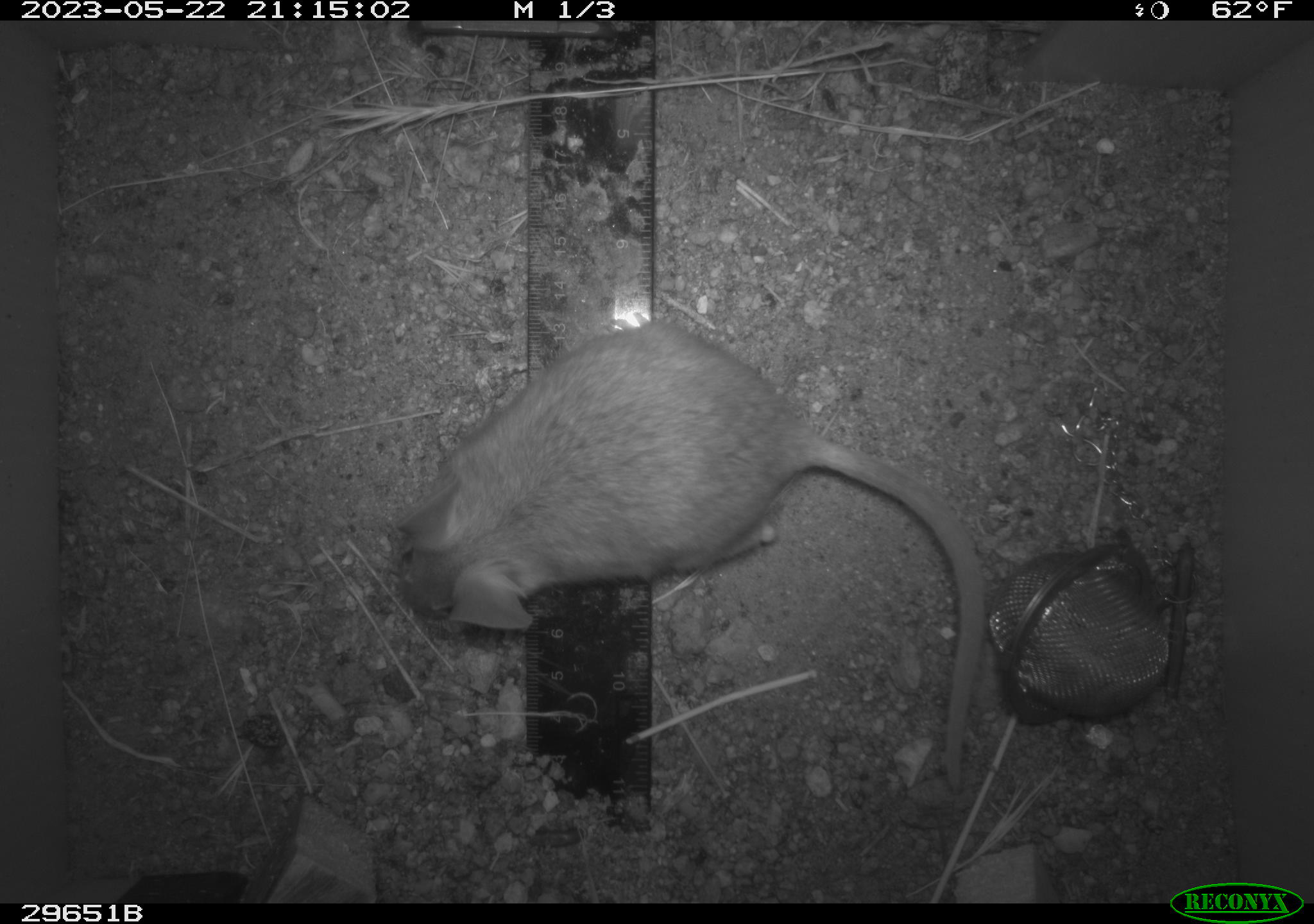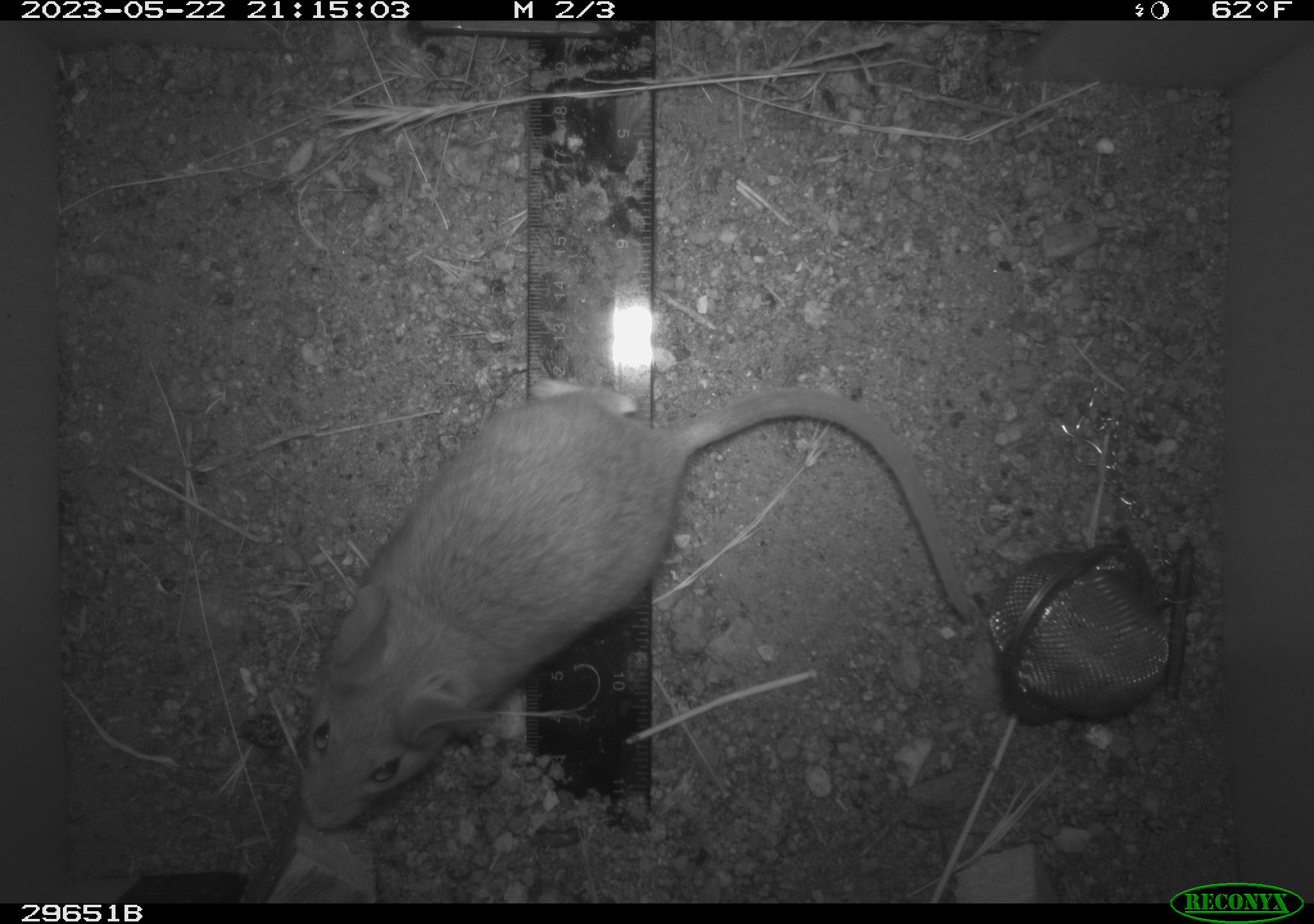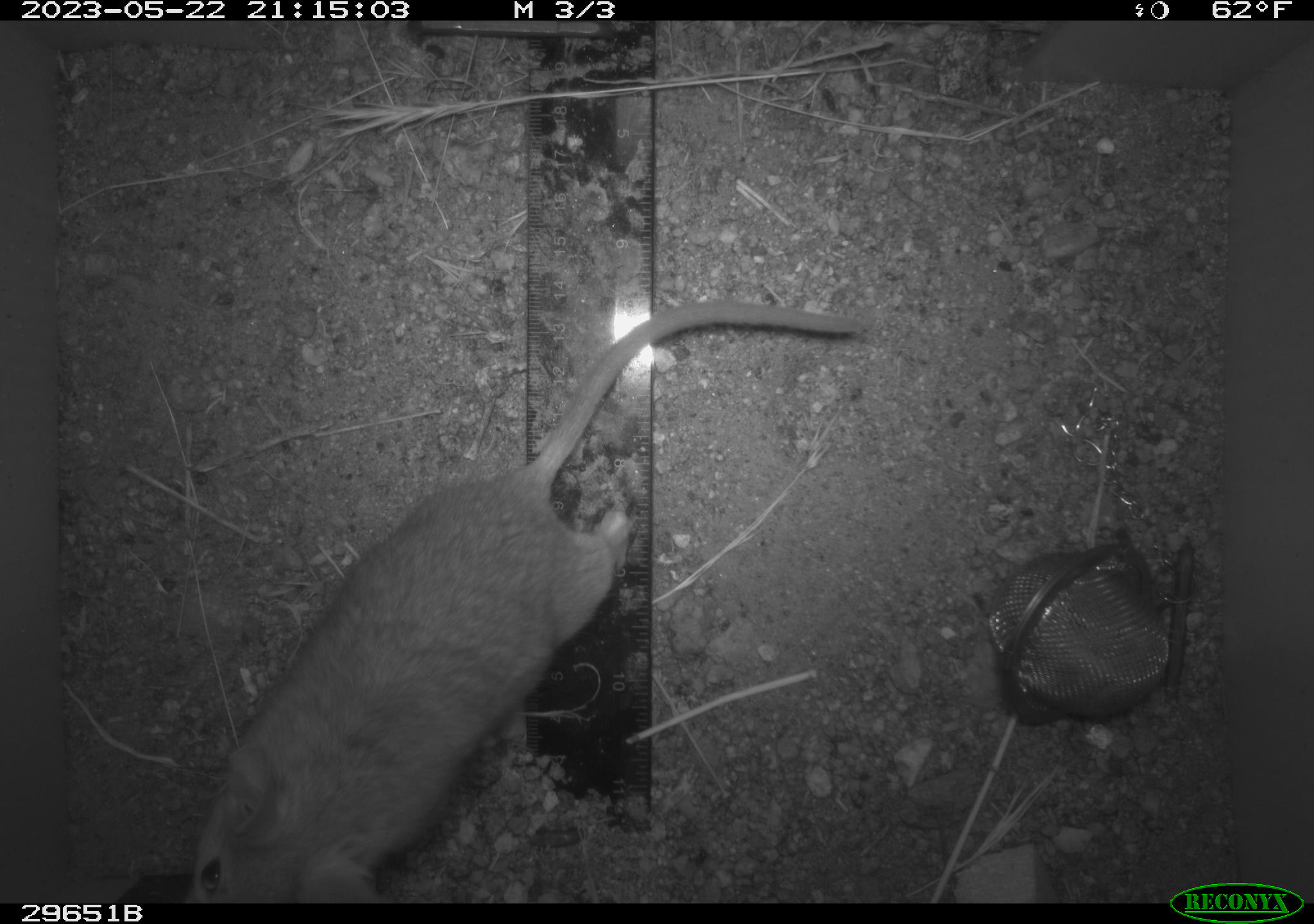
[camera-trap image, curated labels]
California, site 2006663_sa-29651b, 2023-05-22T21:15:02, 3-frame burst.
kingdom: Animalia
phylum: Chordata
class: Mammalia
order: Rodentia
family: Cricetidae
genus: Neotoma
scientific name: Neotoma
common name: pack rat or woodrat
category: neotoma species